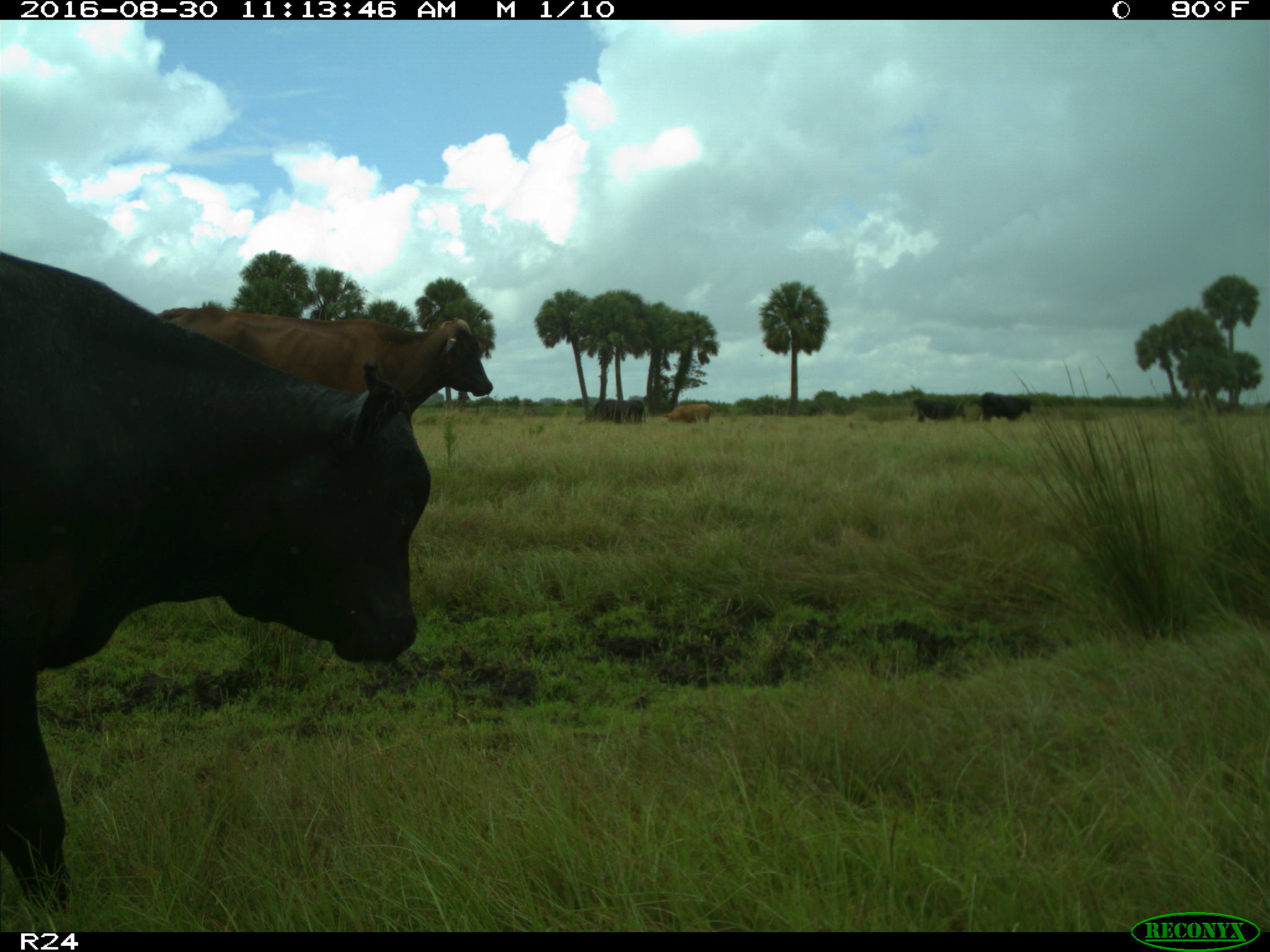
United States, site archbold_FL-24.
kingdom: Animalia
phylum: Chordata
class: Mammalia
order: Artiodactyla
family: Bovidae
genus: Bos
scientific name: Bos taurus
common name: domestic cow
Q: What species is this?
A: Bos taurus (domestic cow).